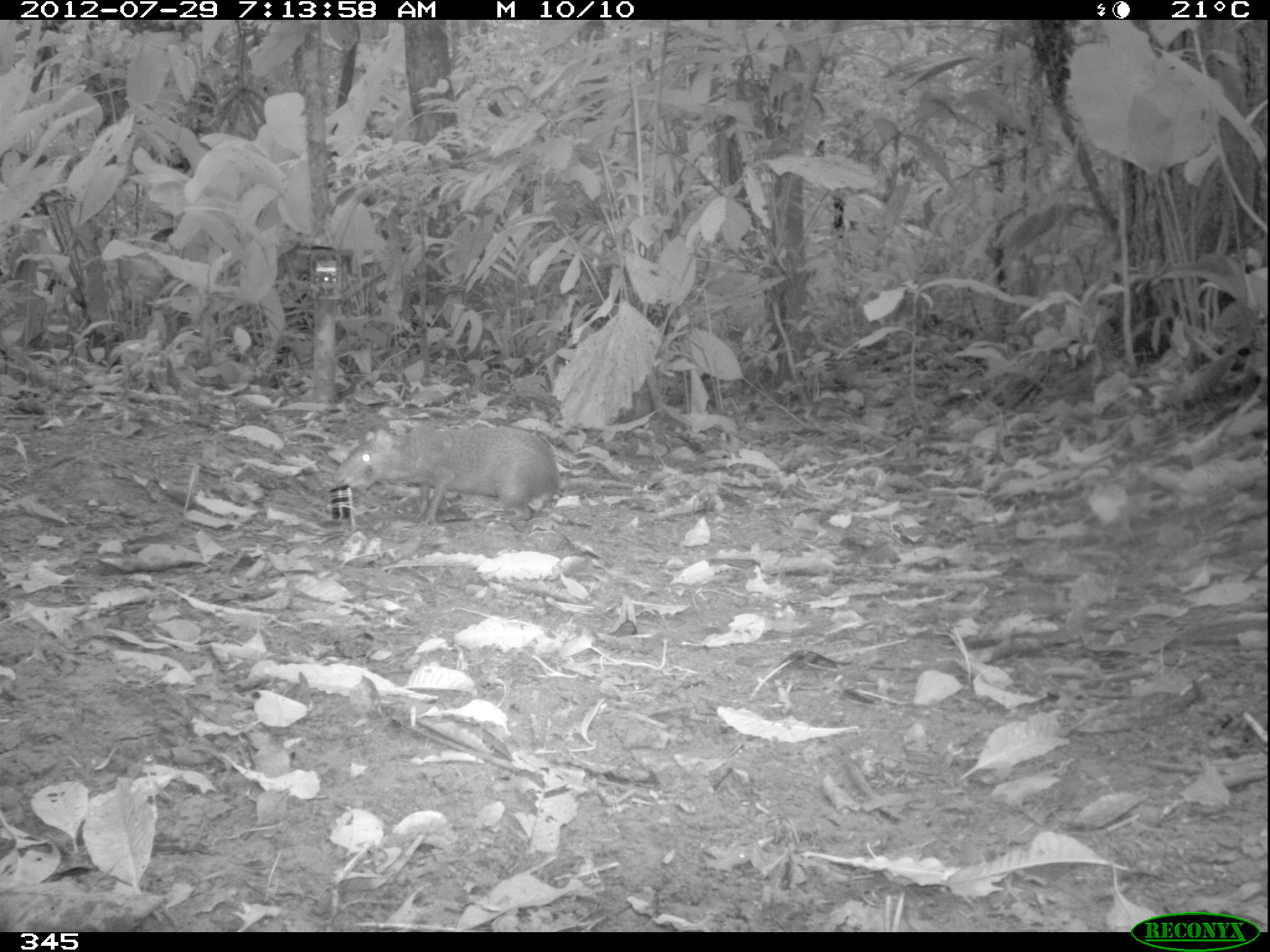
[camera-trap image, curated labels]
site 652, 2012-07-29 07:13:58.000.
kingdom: Animalia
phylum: Chordata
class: Mammalia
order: Rodentia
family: Dasyproctidae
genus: Dasyprocta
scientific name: Dasyprocta punctata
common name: central american agouti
Dasyprocta punctata (central american agouti).